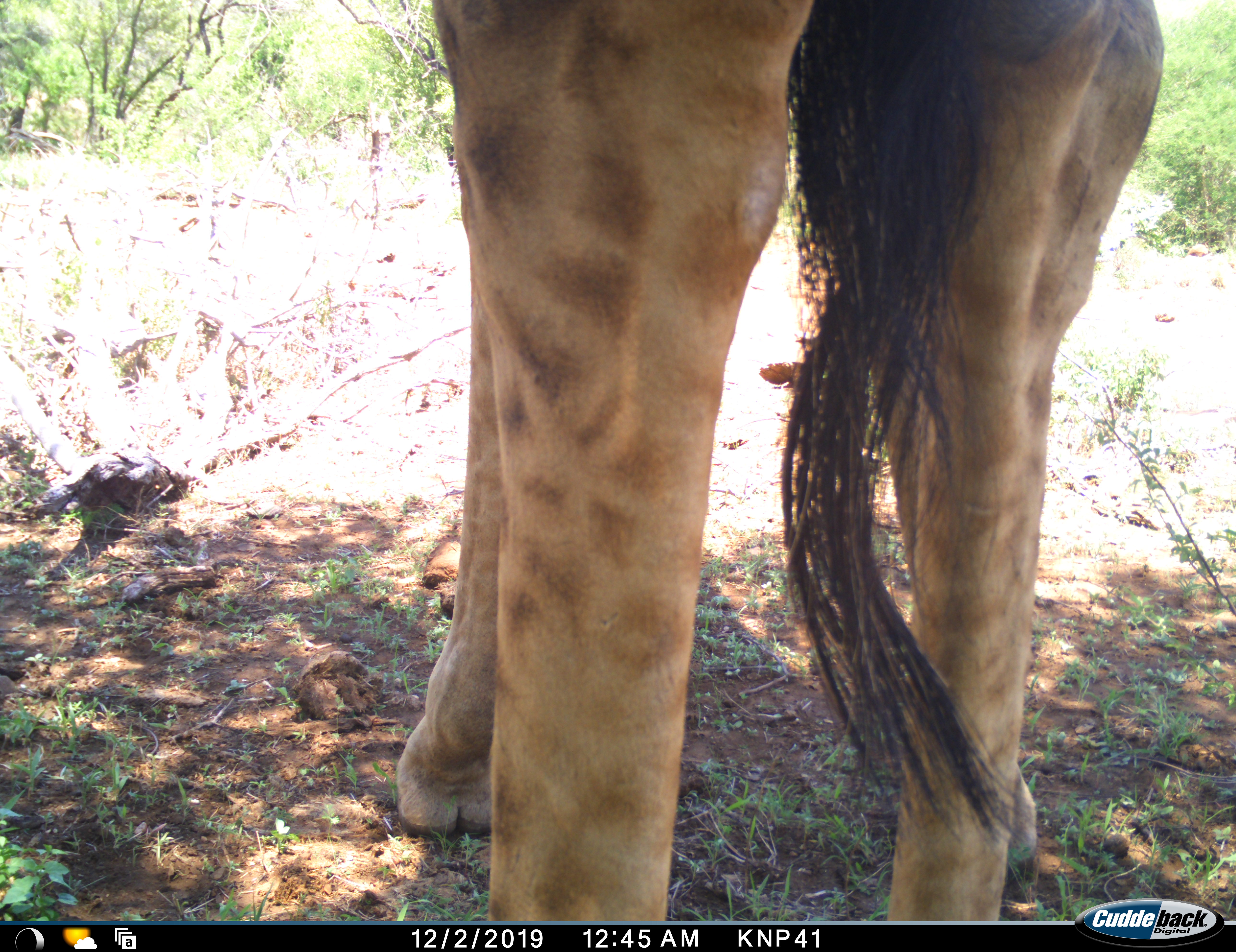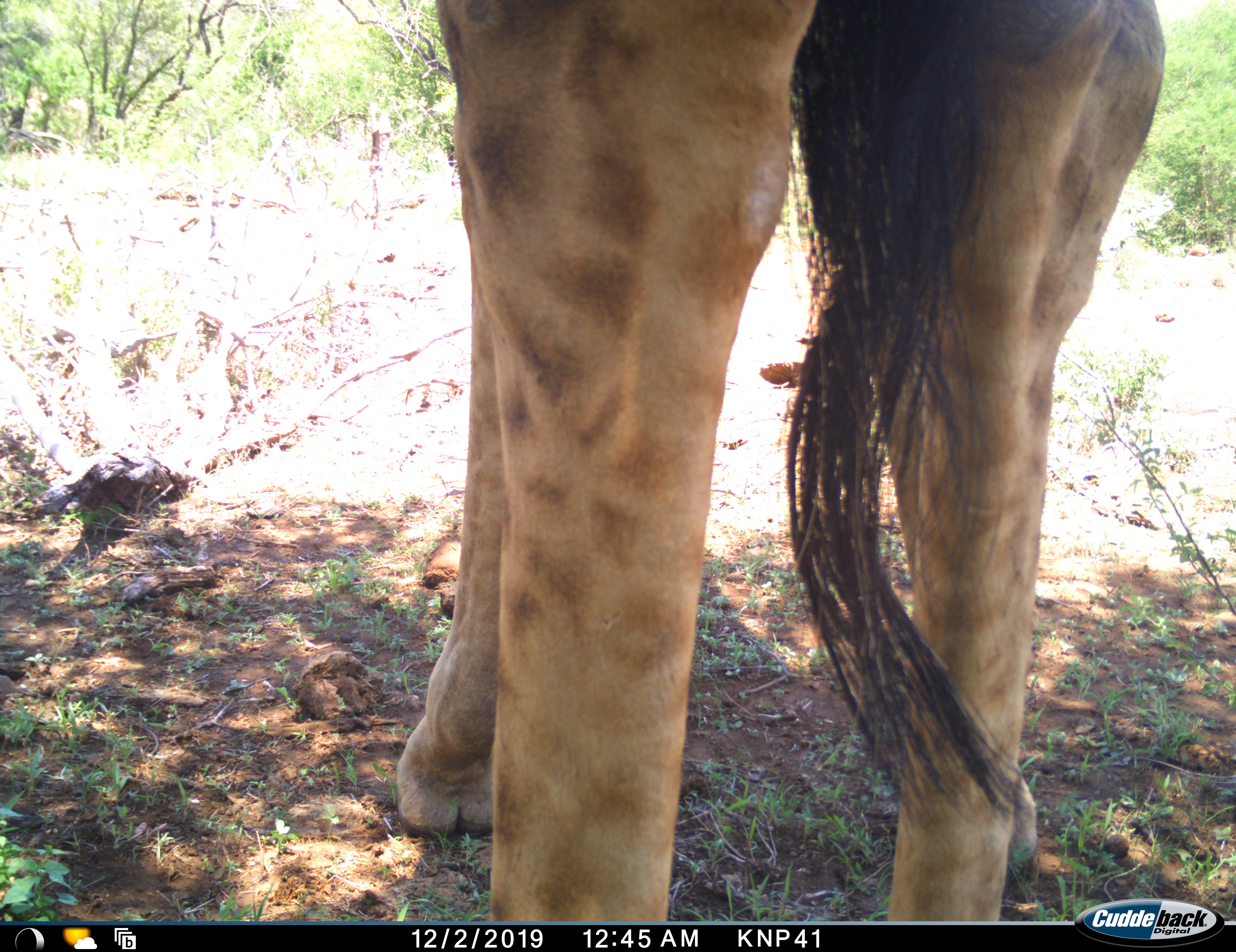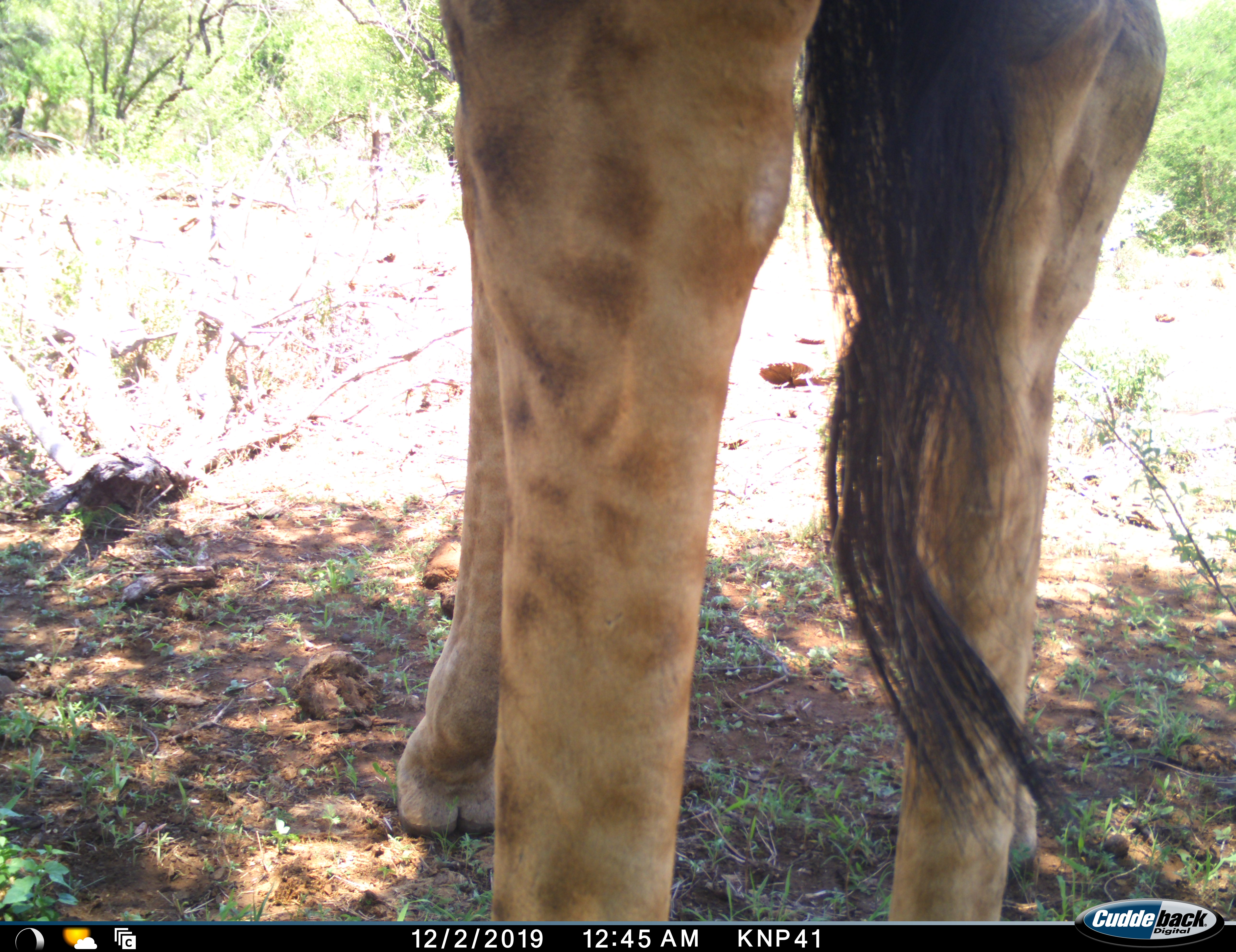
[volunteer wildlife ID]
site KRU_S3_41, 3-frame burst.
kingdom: Animalia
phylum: Chordata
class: Mammalia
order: Artiodactyla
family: Giraffidae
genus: Giraffa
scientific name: Giraffa camelopardalis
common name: giraffe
Giraffe (Giraffa camelopardalis), count 1. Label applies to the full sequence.